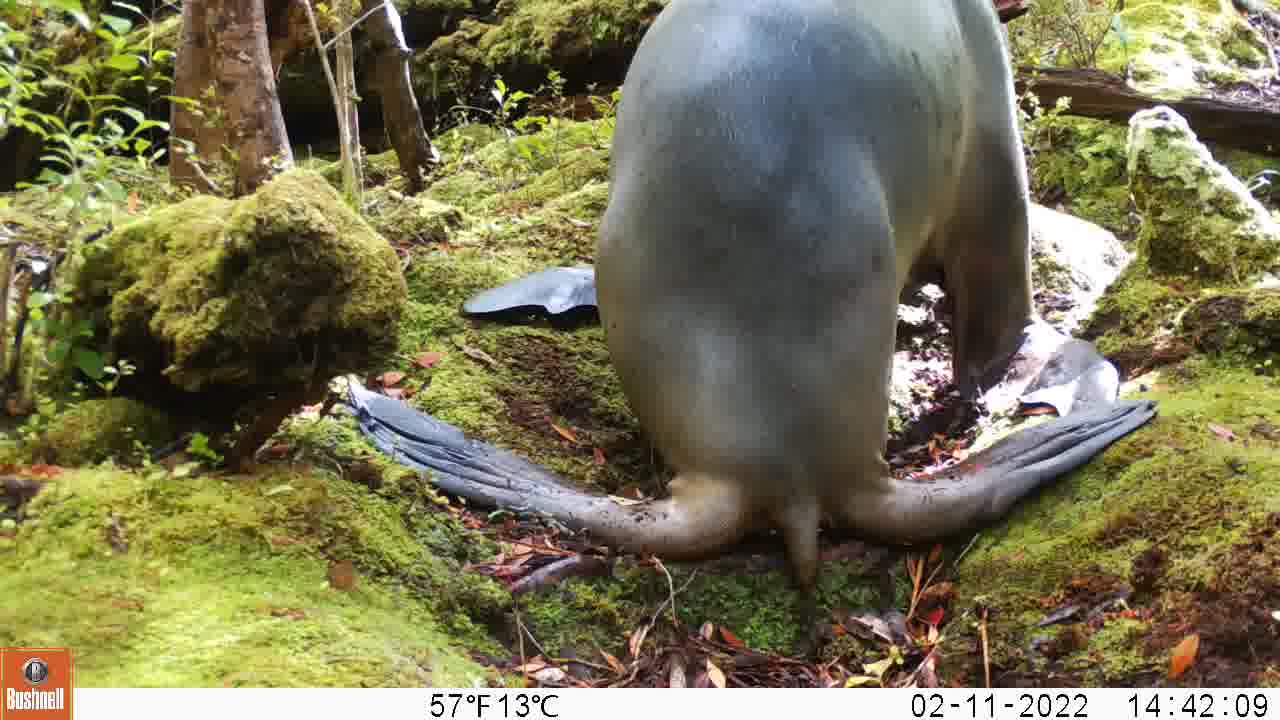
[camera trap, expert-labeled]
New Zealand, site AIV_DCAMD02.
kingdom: Animalia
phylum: Chordata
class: Mammalia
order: Carnivora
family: Otariidae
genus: Phocarctos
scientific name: Phocarctos hookeri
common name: new zealand sea lion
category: sealion